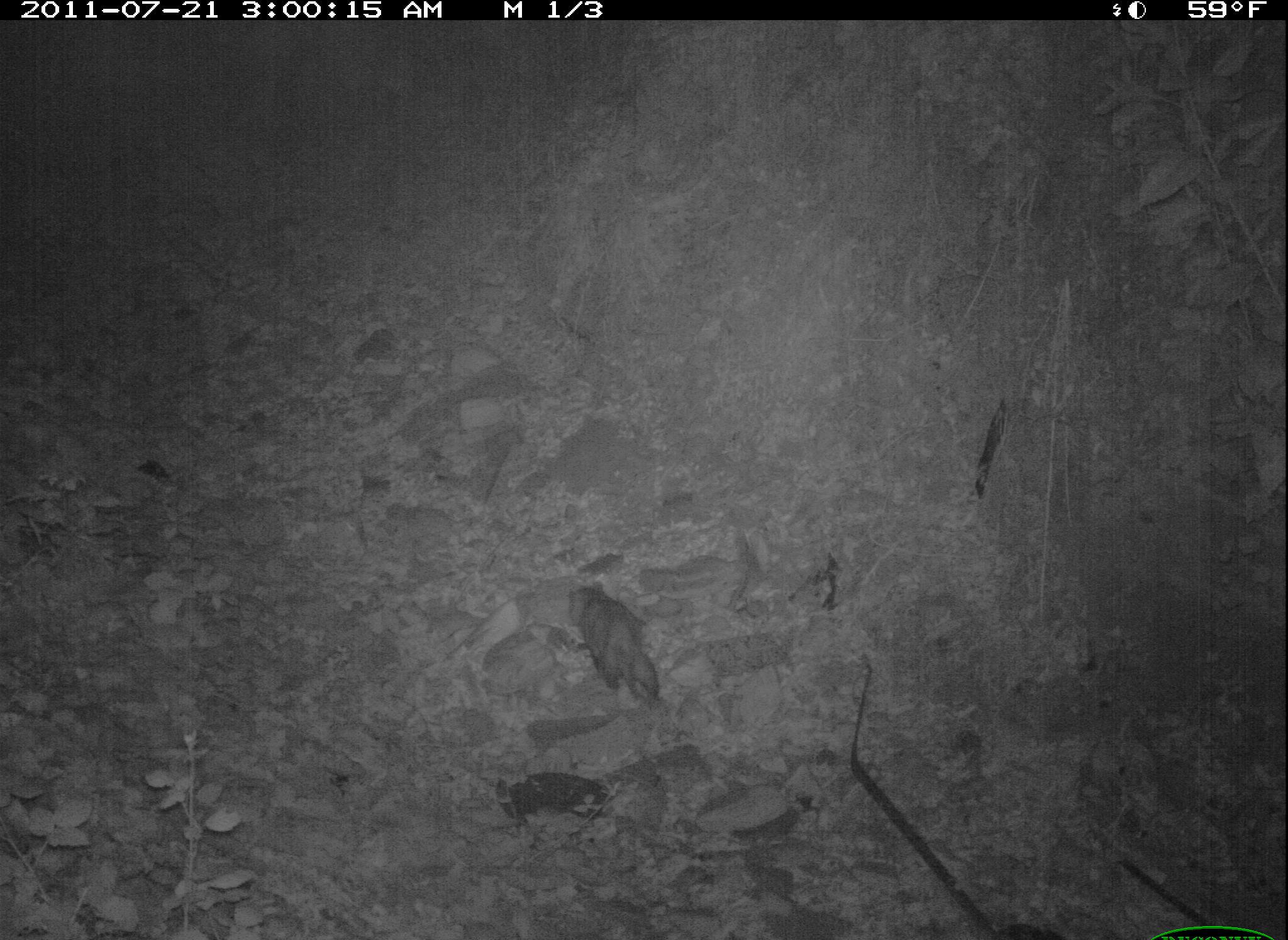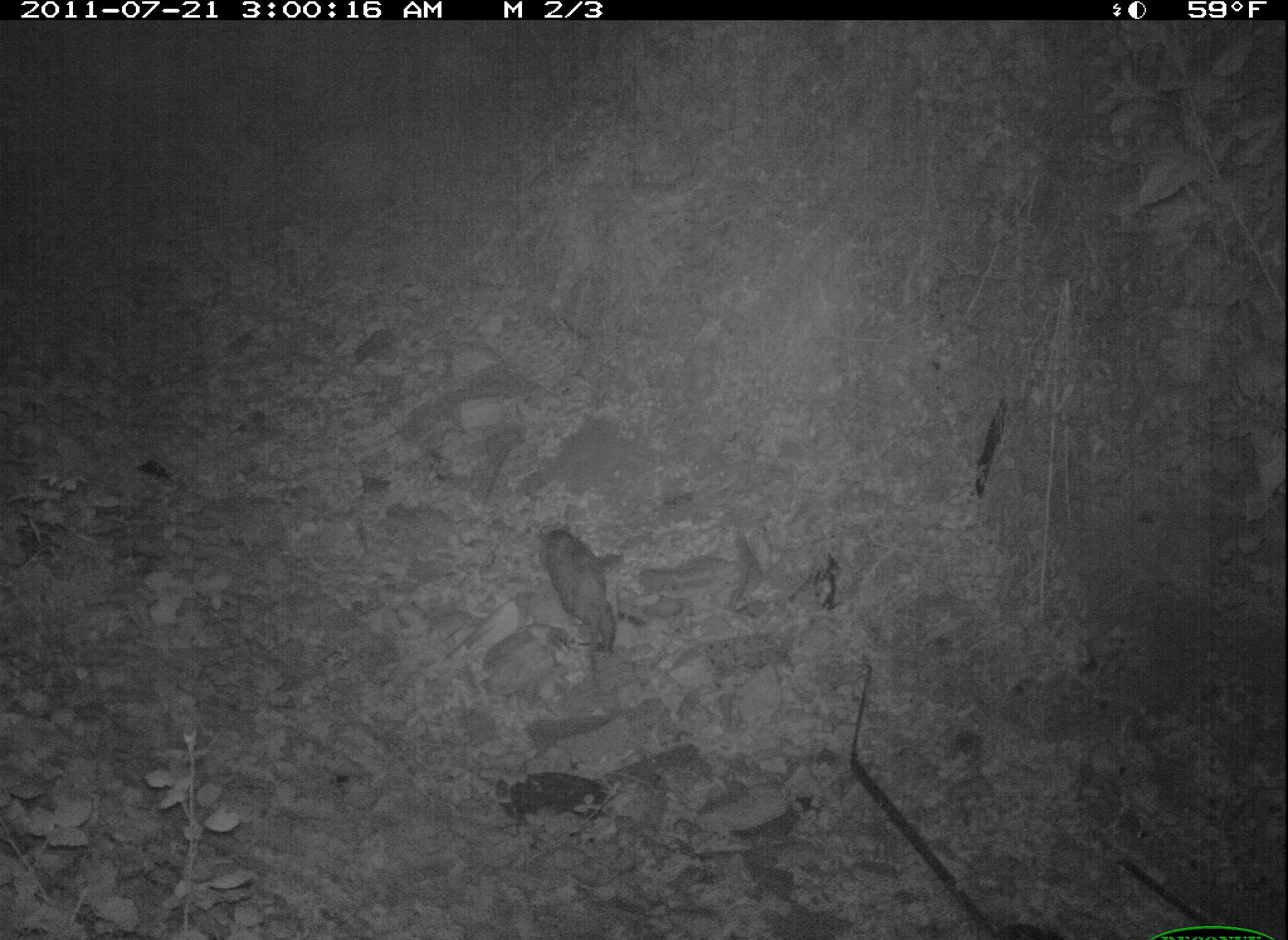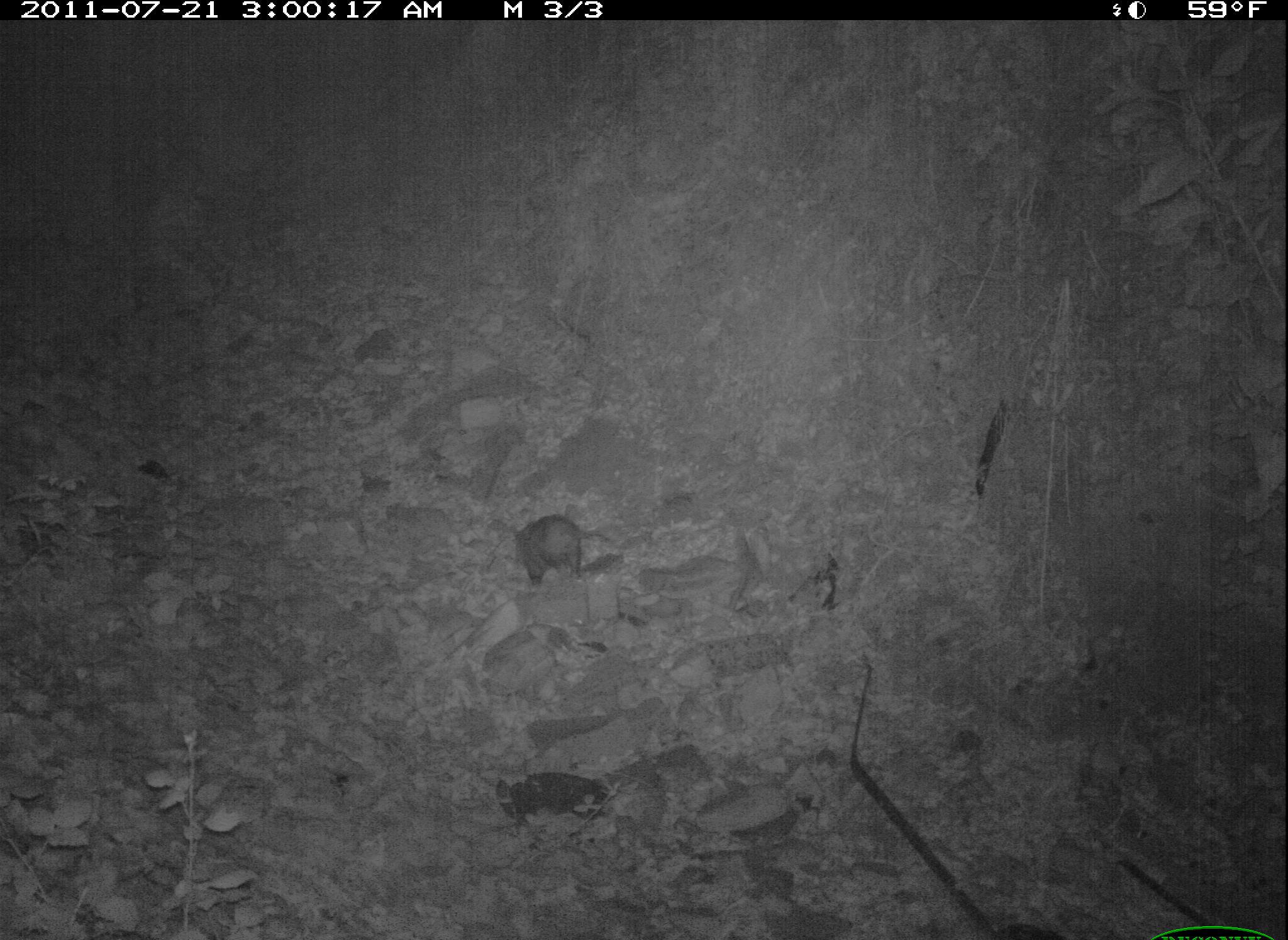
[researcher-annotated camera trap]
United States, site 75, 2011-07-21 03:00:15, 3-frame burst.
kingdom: Animalia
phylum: Chordata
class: Mammalia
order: Didelphimorphia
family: Didelphidae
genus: Didelphis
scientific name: Didelphis virginiana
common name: virginia opossum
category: opossum